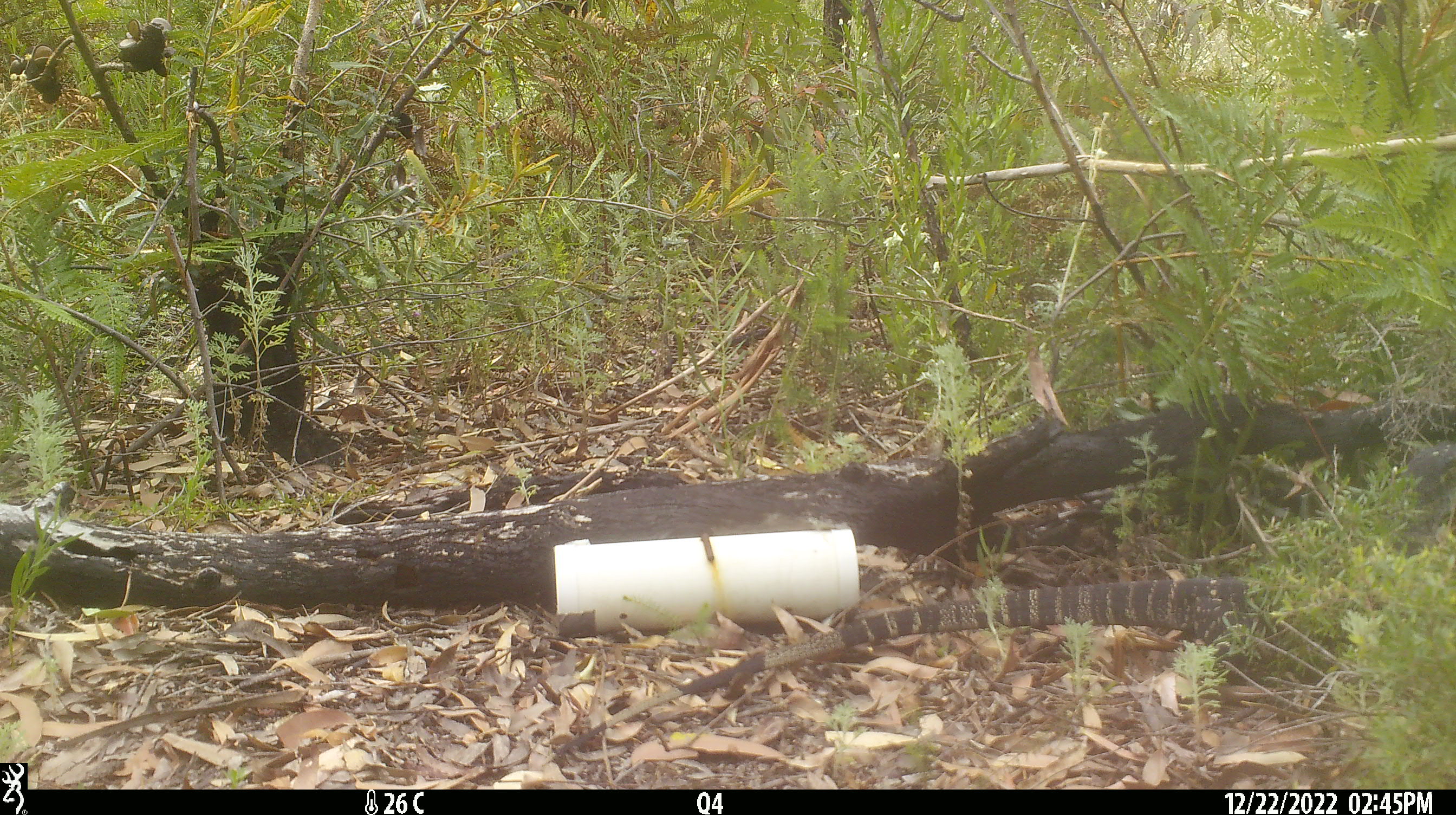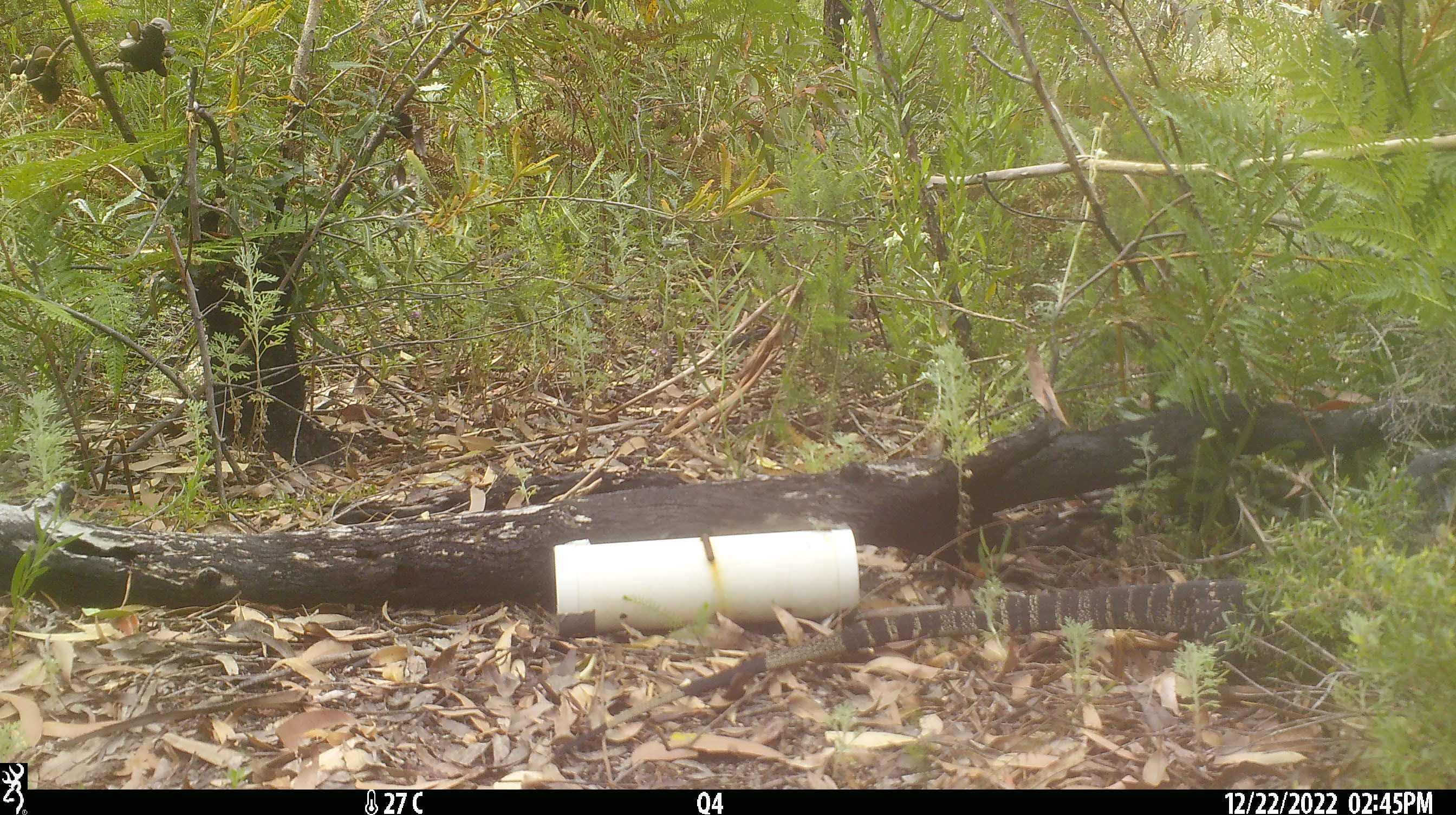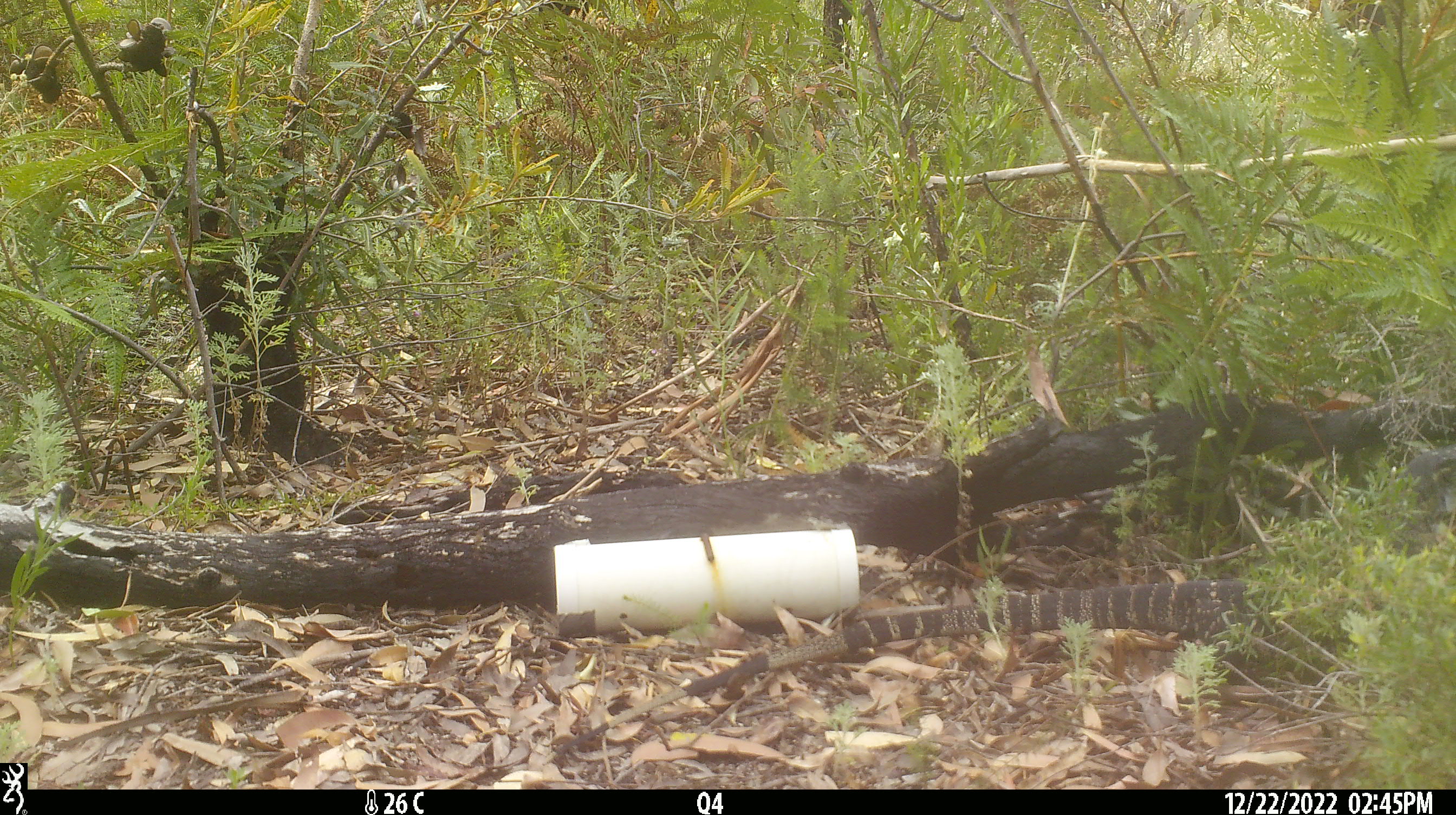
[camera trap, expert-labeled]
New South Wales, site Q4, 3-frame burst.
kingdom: Animalia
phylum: Chordata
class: Reptilia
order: Squamata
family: Varanidae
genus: Varanus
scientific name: Varanus varius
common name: lace monitor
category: goanna